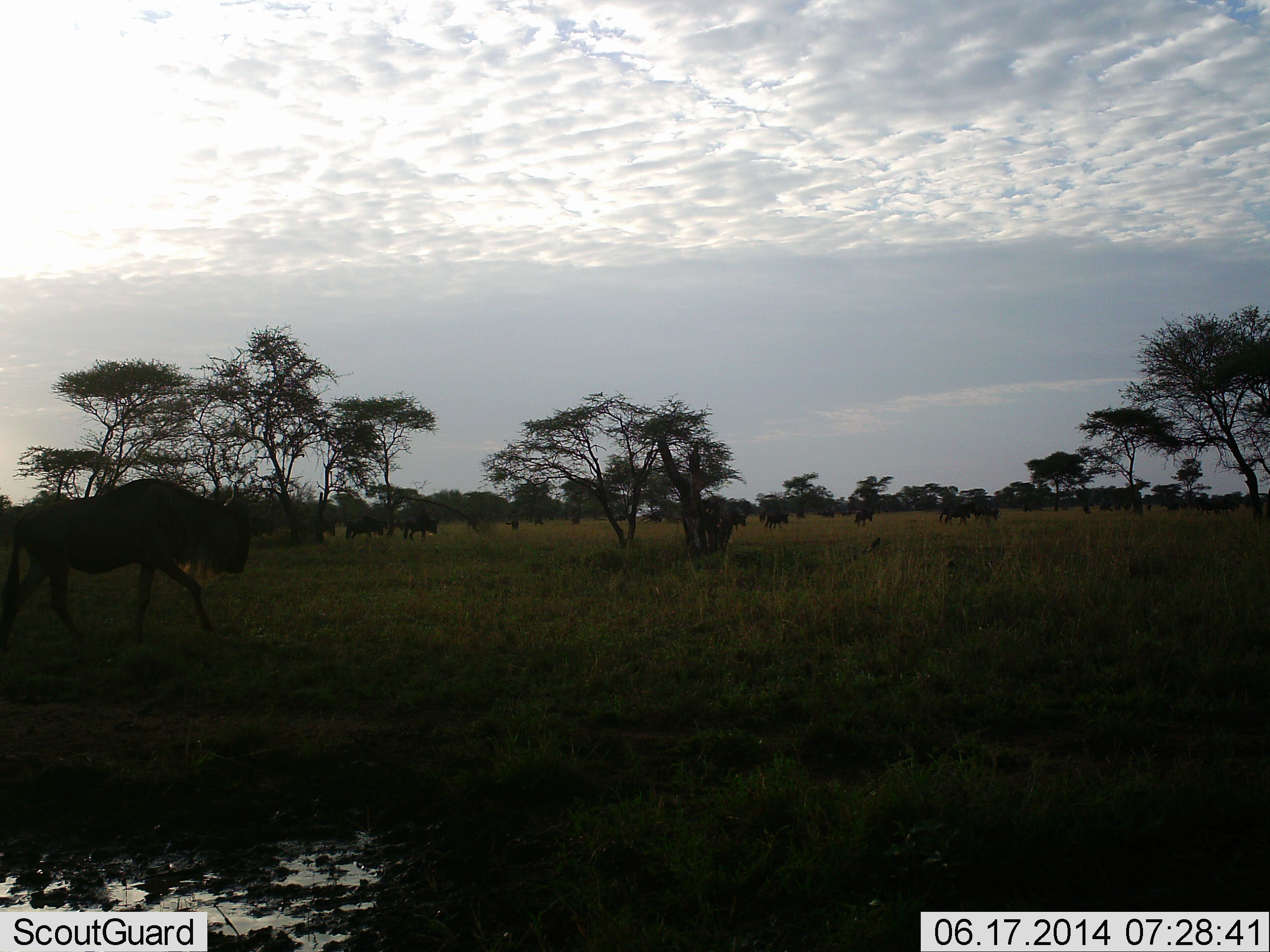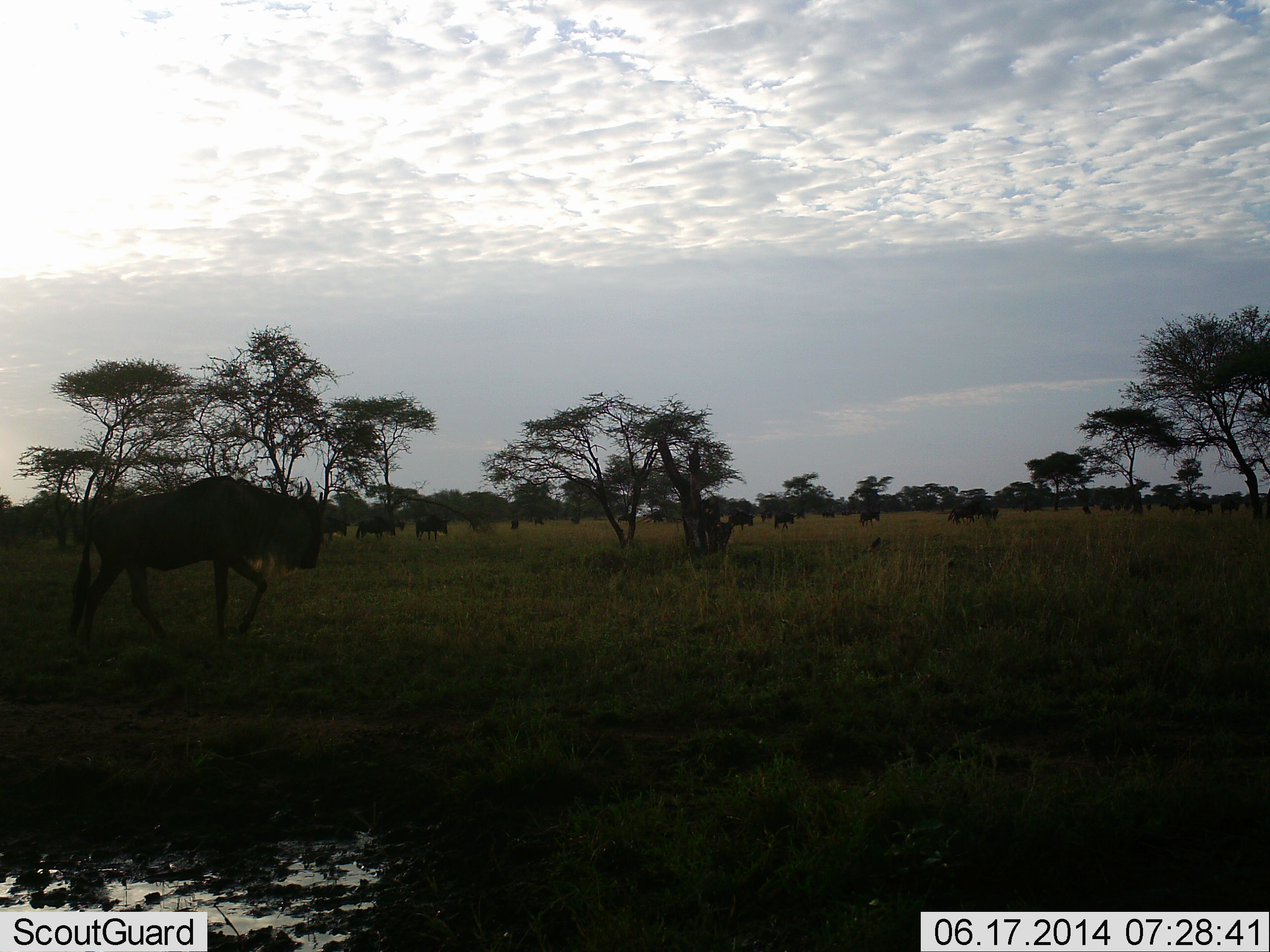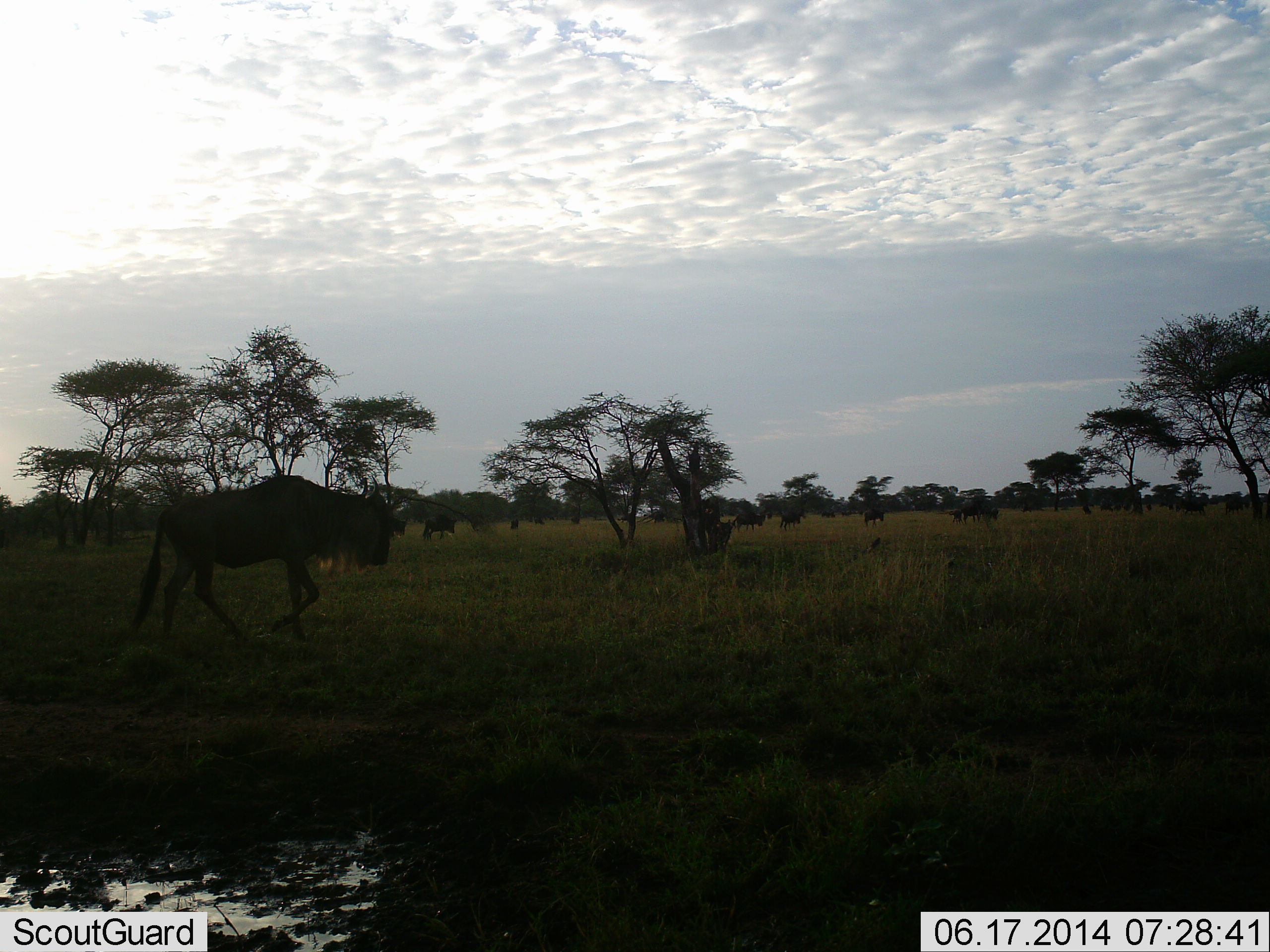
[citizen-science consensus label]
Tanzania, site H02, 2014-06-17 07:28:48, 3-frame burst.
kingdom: Animalia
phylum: Chordata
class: Mammalia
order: Artiodactyla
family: Bovidae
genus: Connochaetes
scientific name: Connochaetes taurinus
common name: blue wildebeest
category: wildebeest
Wildebeest (blue wildebeest) (Connochaetes taurinus), count 11-50. Behavior (volunteer vote fractions): standing 10%, resting 0%, moving 100%, interacting 0%. Young present (vote fraction): 0%. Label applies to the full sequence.